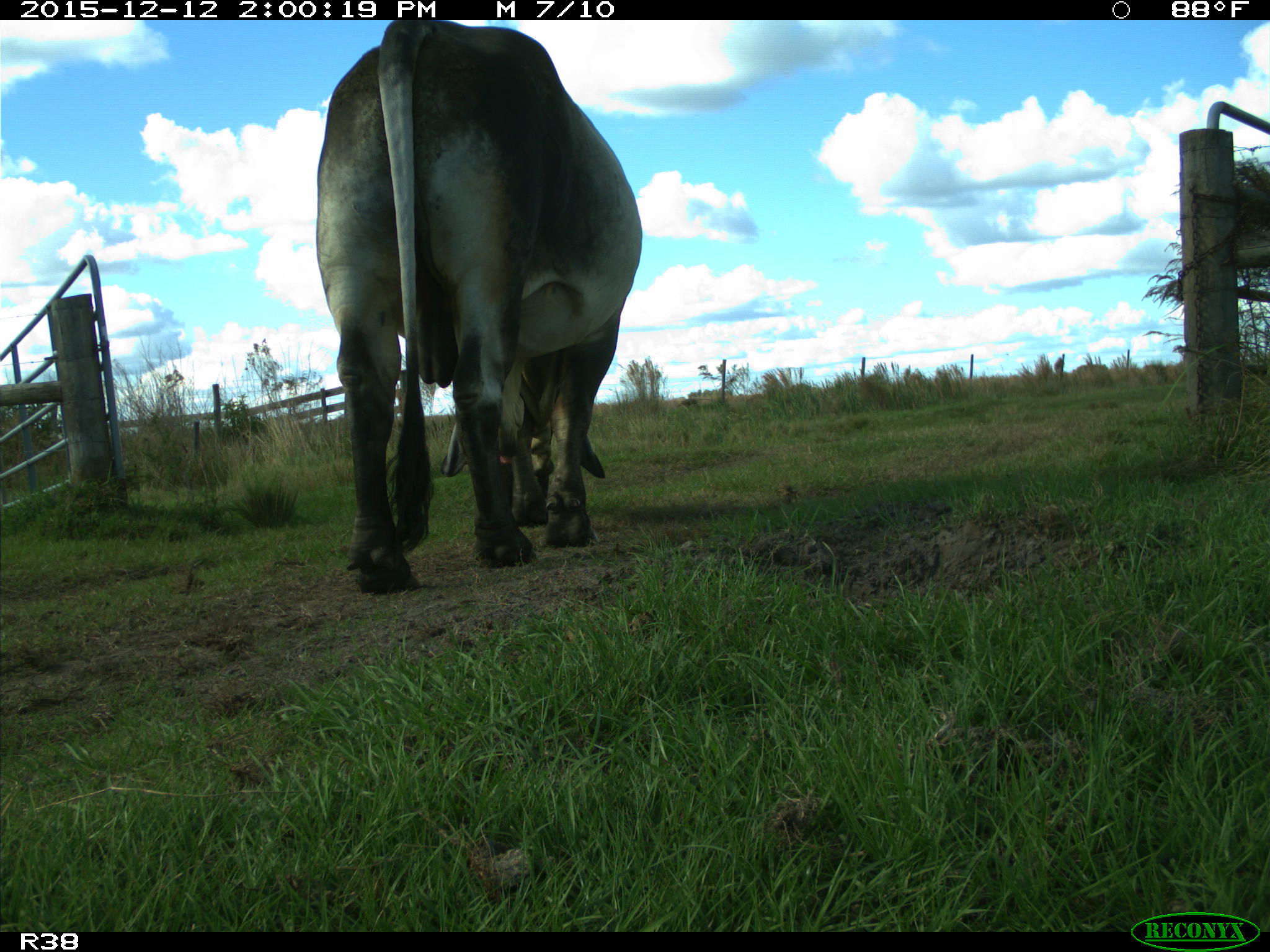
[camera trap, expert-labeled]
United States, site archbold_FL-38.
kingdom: Animalia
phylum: Chordata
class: Mammalia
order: Artiodactyla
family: Bovidae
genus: Bos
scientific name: Bos taurus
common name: domestic cow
Bos taurus (domestic cow).